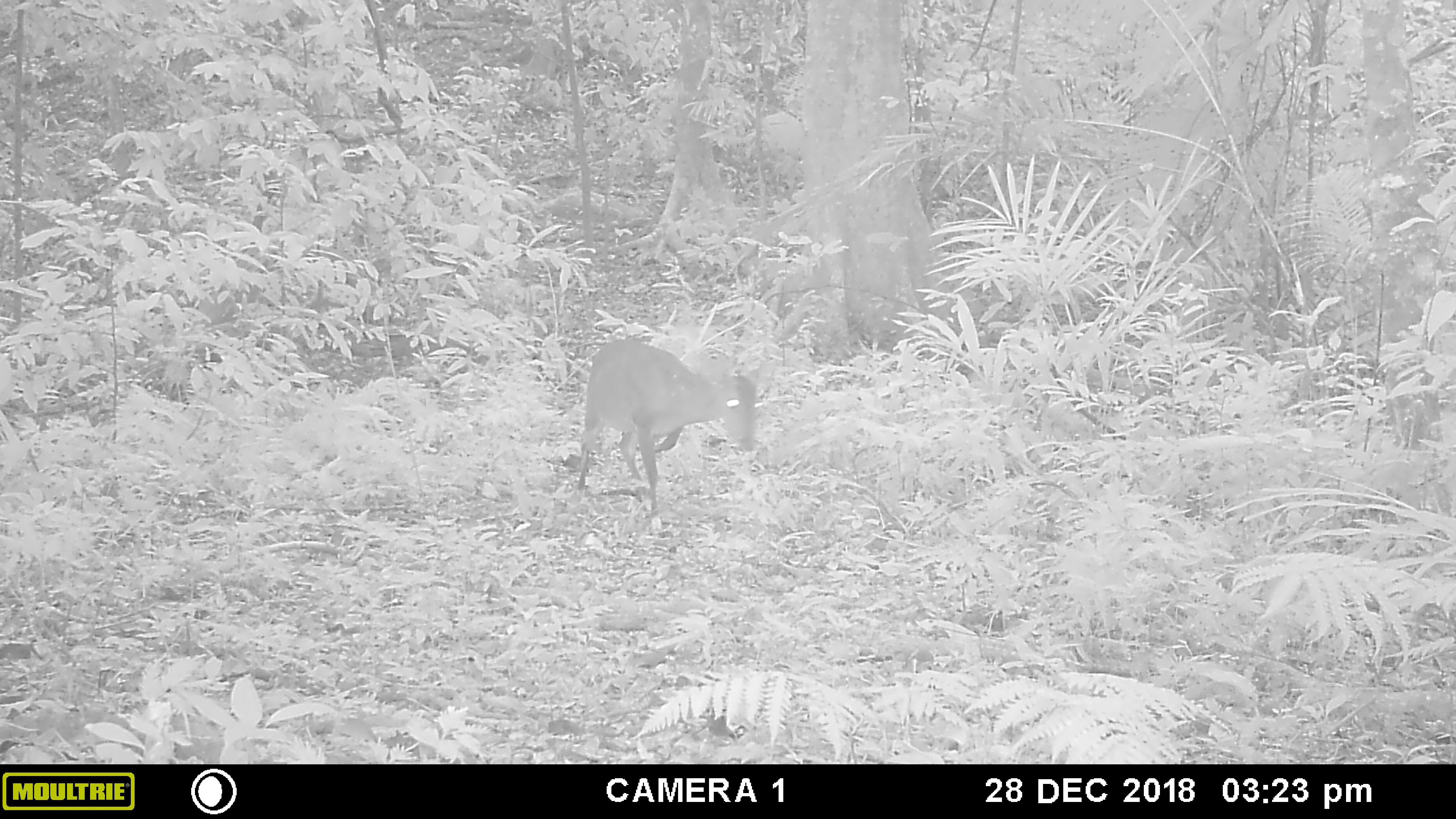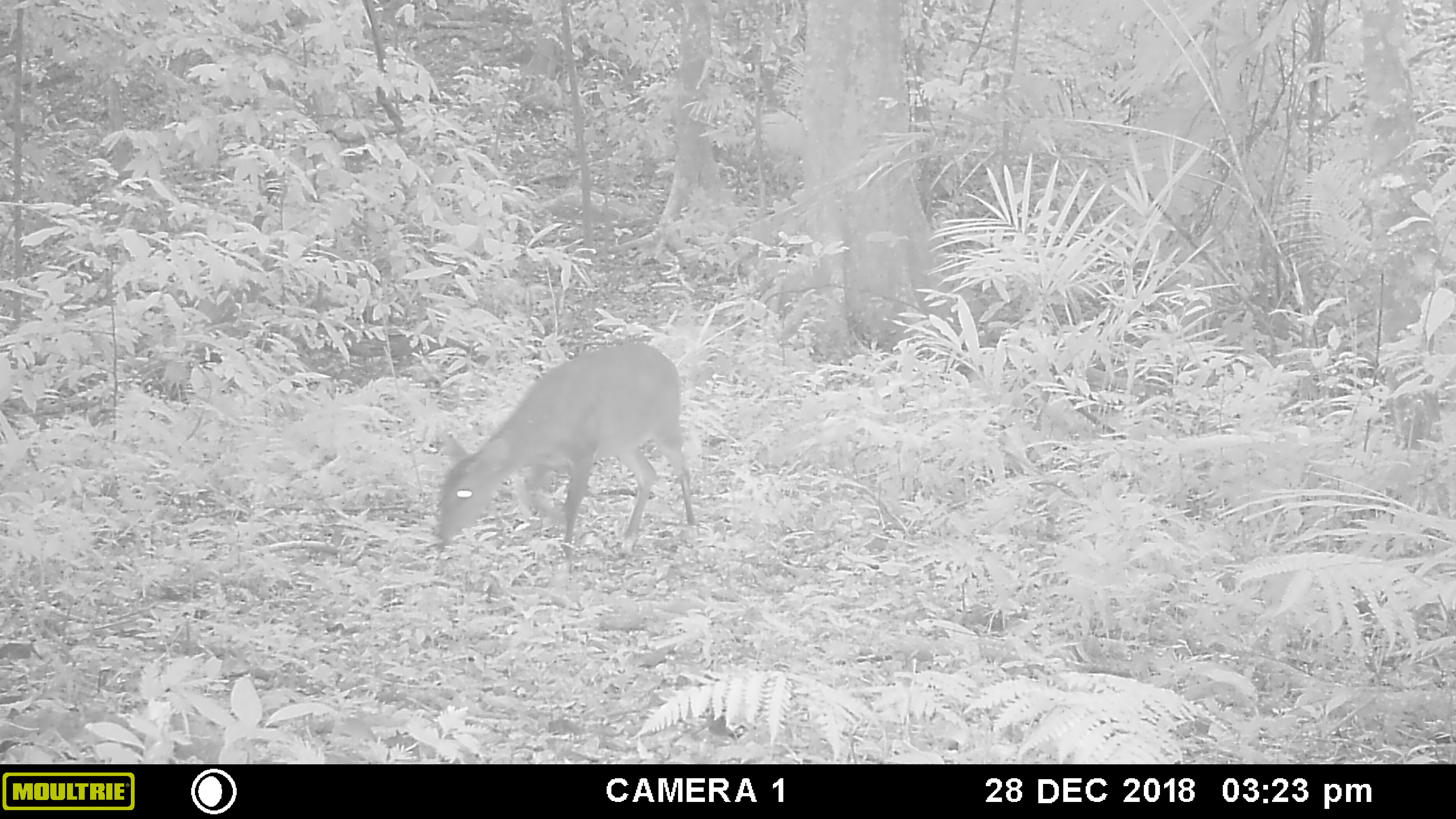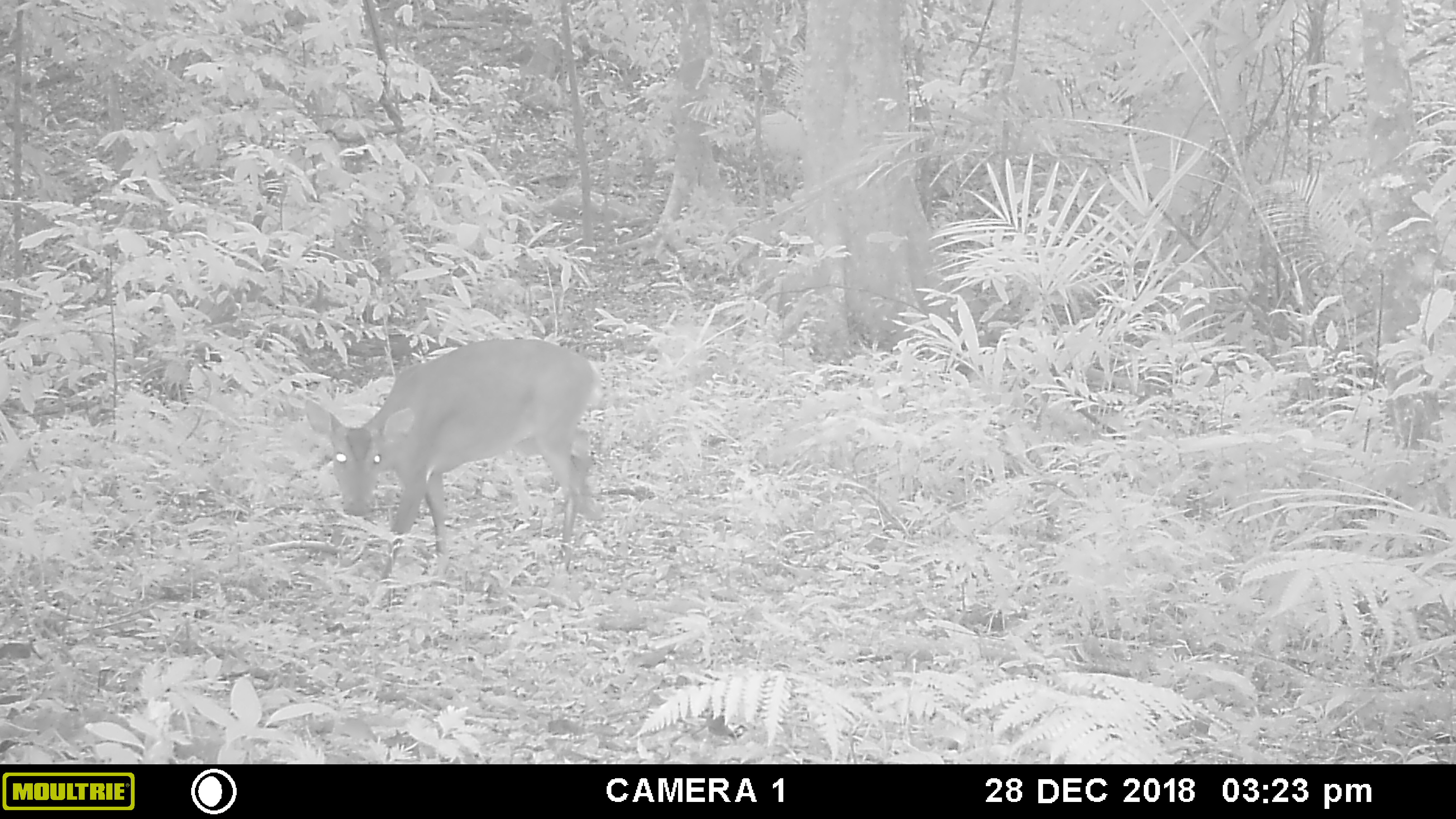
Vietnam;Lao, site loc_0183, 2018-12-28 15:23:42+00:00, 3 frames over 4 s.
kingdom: Animalia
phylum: Chordata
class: Mammalia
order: Artiodactyla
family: Cervidae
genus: Muntiacus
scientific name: Muntiacus vuquangensis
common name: large-antlered muntjac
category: large antlered muntjac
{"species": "large antlered muntjac (large-antlered muntjac) (Muntiacus vuquangensis)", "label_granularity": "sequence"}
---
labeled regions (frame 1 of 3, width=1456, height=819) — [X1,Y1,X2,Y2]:
large antlered muntjac: [576,339,773,518]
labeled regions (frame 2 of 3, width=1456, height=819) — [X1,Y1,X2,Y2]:
large antlered muntjac: [436,339,697,560]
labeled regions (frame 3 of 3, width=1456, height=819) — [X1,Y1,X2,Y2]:
large antlered muntjac: [304,339,603,584]